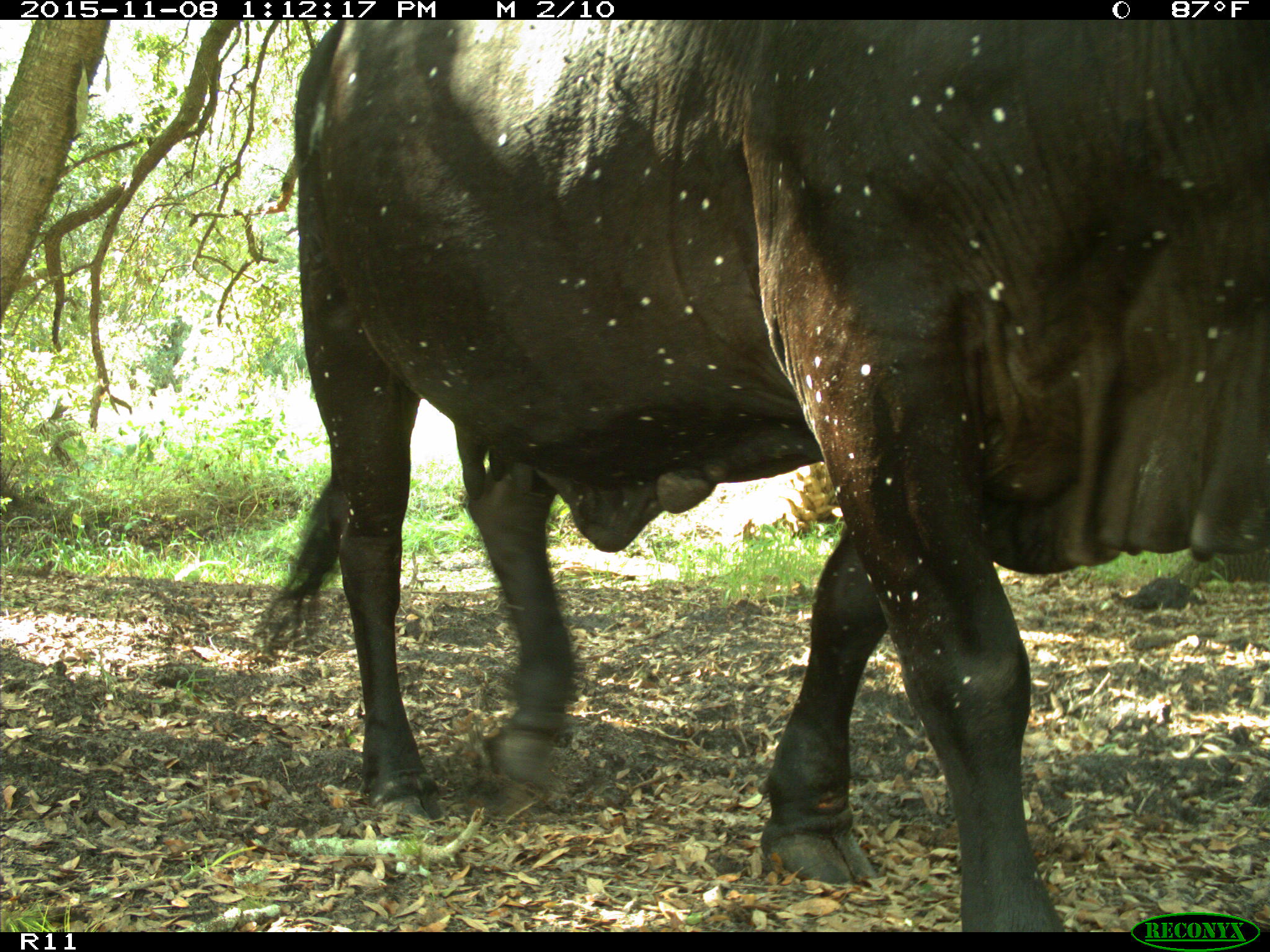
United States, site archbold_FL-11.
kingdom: Animalia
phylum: Chordata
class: Mammalia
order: Artiodactyla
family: Bovidae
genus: Bos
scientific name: Bos taurus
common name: domestic cow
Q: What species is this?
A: Bos taurus (domestic cow).